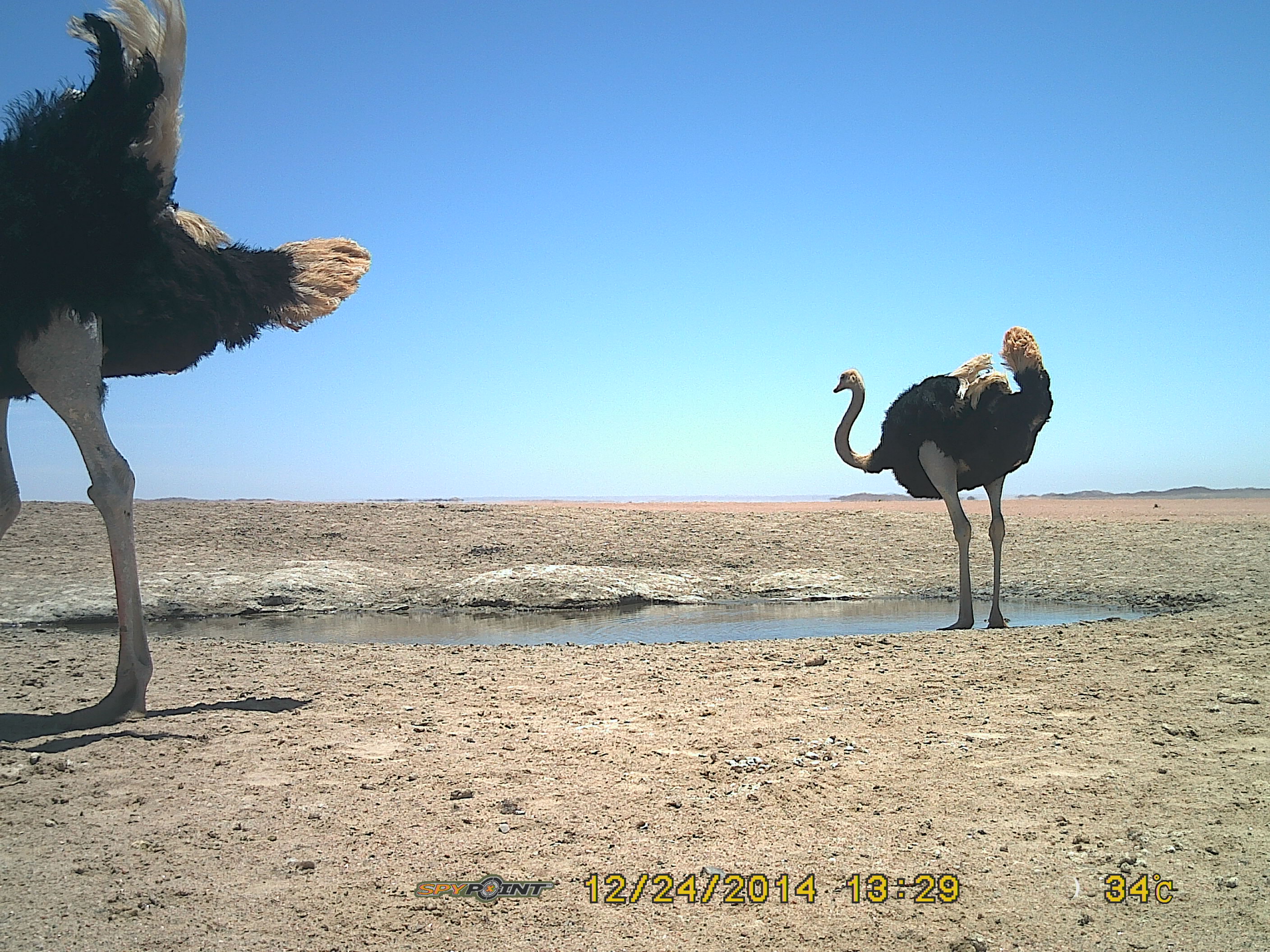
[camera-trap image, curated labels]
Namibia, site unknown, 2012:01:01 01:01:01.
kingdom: Animalia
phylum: Chordata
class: Aves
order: Struthioniformes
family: Struthionidae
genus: Struthio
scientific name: Struthio camelus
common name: common ostrich